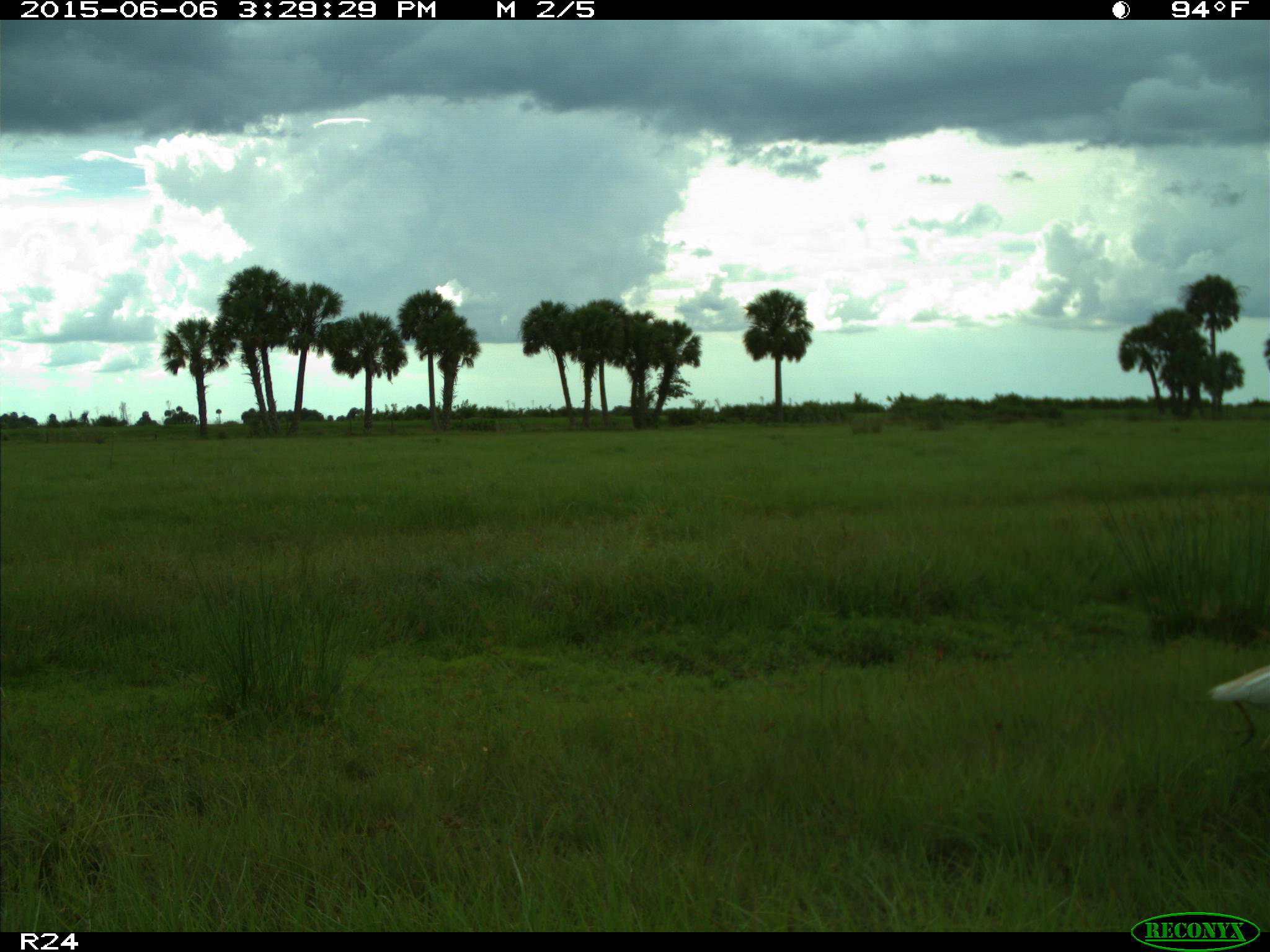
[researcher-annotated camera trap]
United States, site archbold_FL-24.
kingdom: Animalia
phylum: Chordata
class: Mammalia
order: Artiodactyla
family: Bovidae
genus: Bos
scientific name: Bos taurus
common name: domestic cow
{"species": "Bos taurus (domestic cow)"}